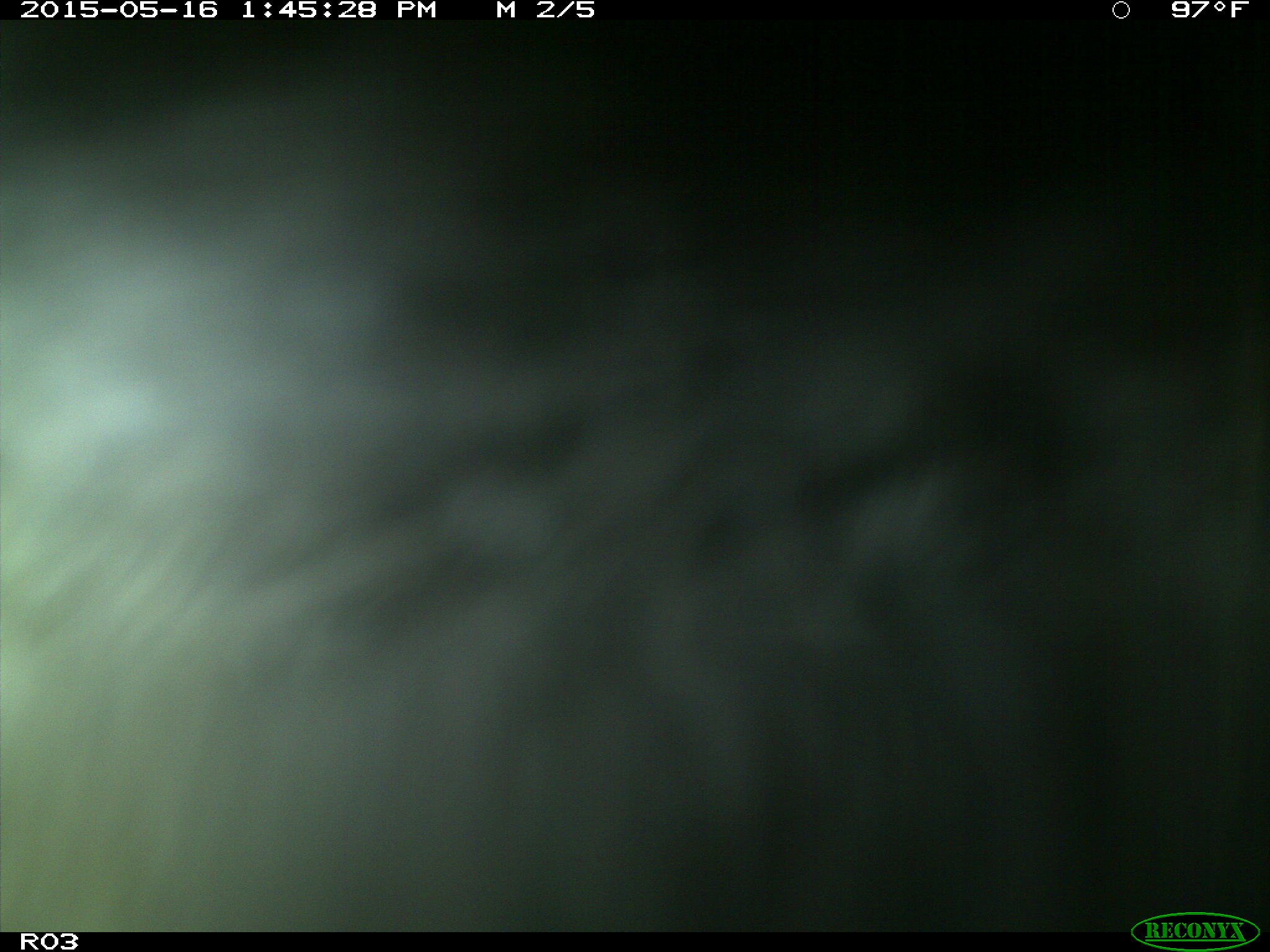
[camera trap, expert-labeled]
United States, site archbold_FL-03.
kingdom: Animalia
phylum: Chordata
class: Mammalia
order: Artiodactyla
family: Bovidae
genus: Bos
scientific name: Bos taurus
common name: domestic cow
Bos taurus (domestic cow).